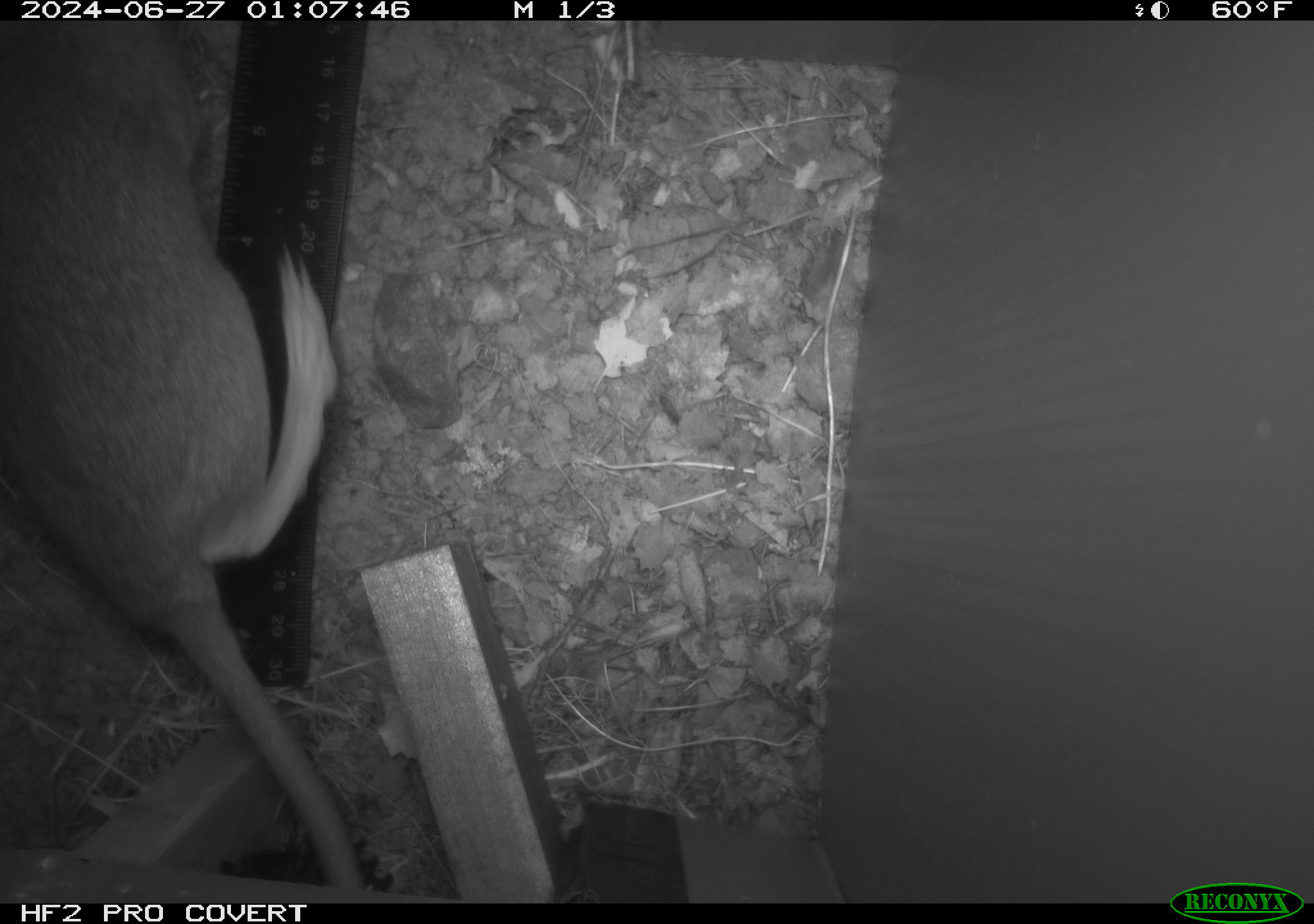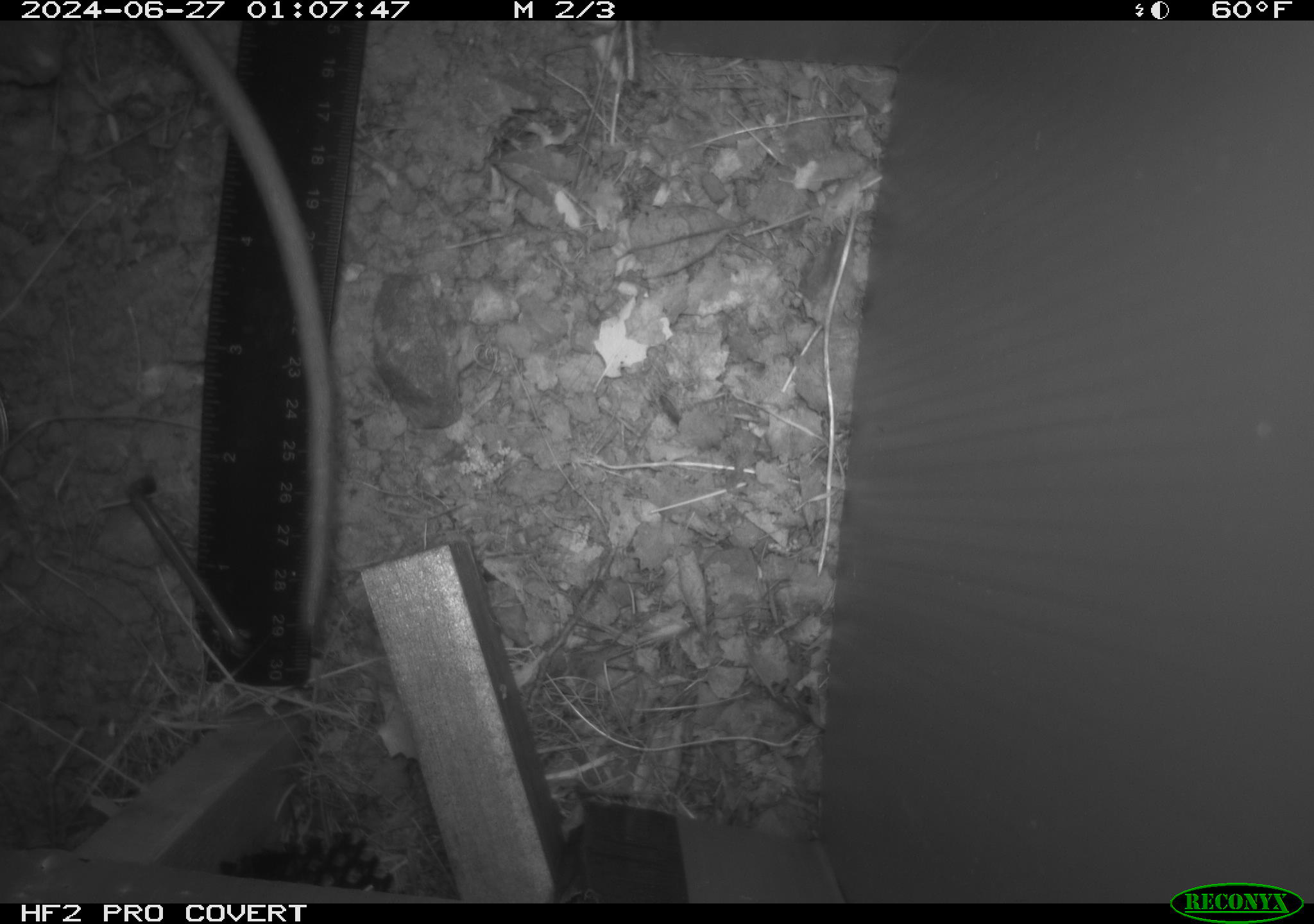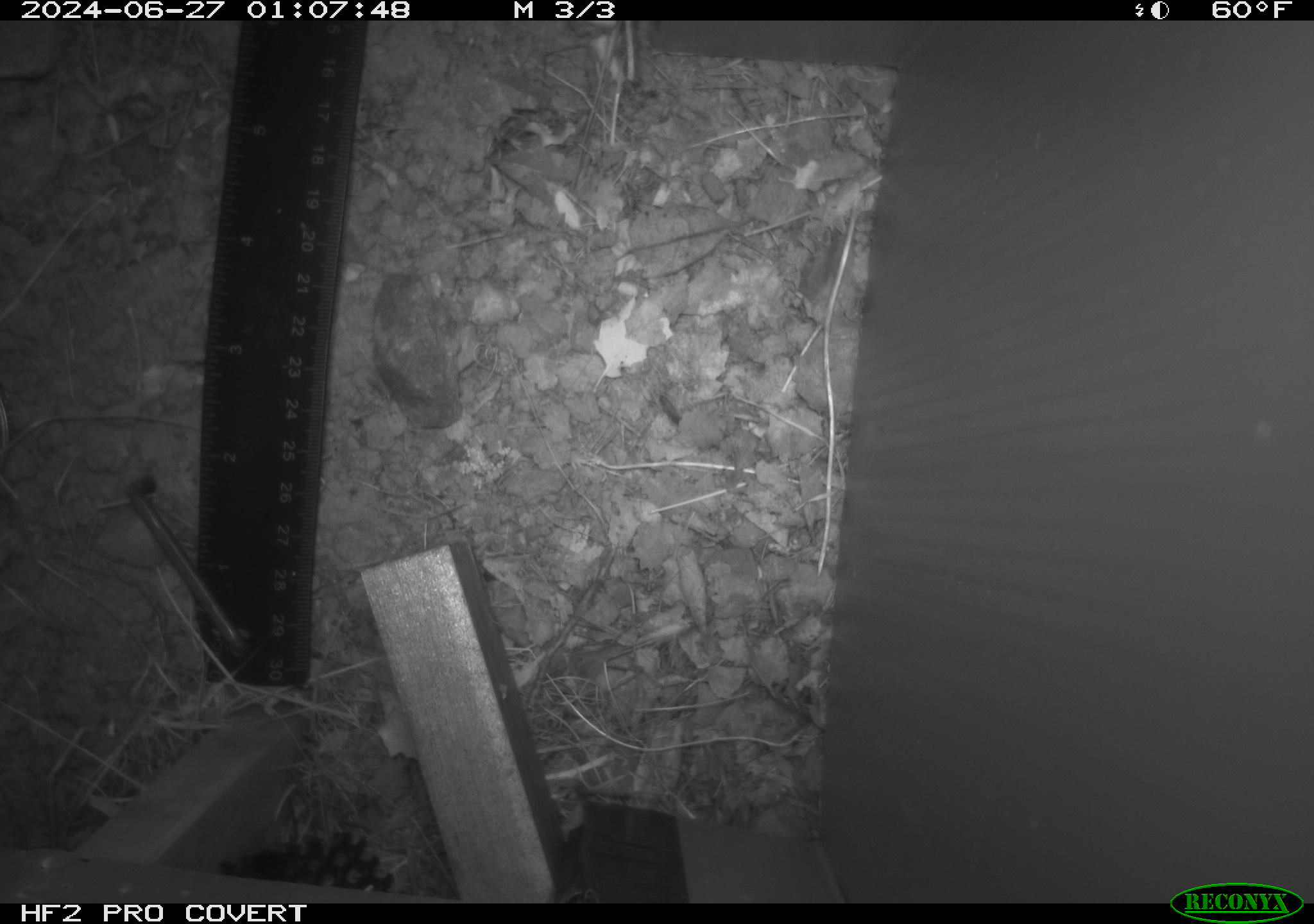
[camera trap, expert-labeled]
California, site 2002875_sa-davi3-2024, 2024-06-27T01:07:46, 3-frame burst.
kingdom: Animalia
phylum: Chordata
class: Mammalia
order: Rodentia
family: Cricetidae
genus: Neotoma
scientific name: Neotoma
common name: pack rat or woodrat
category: neotoma species